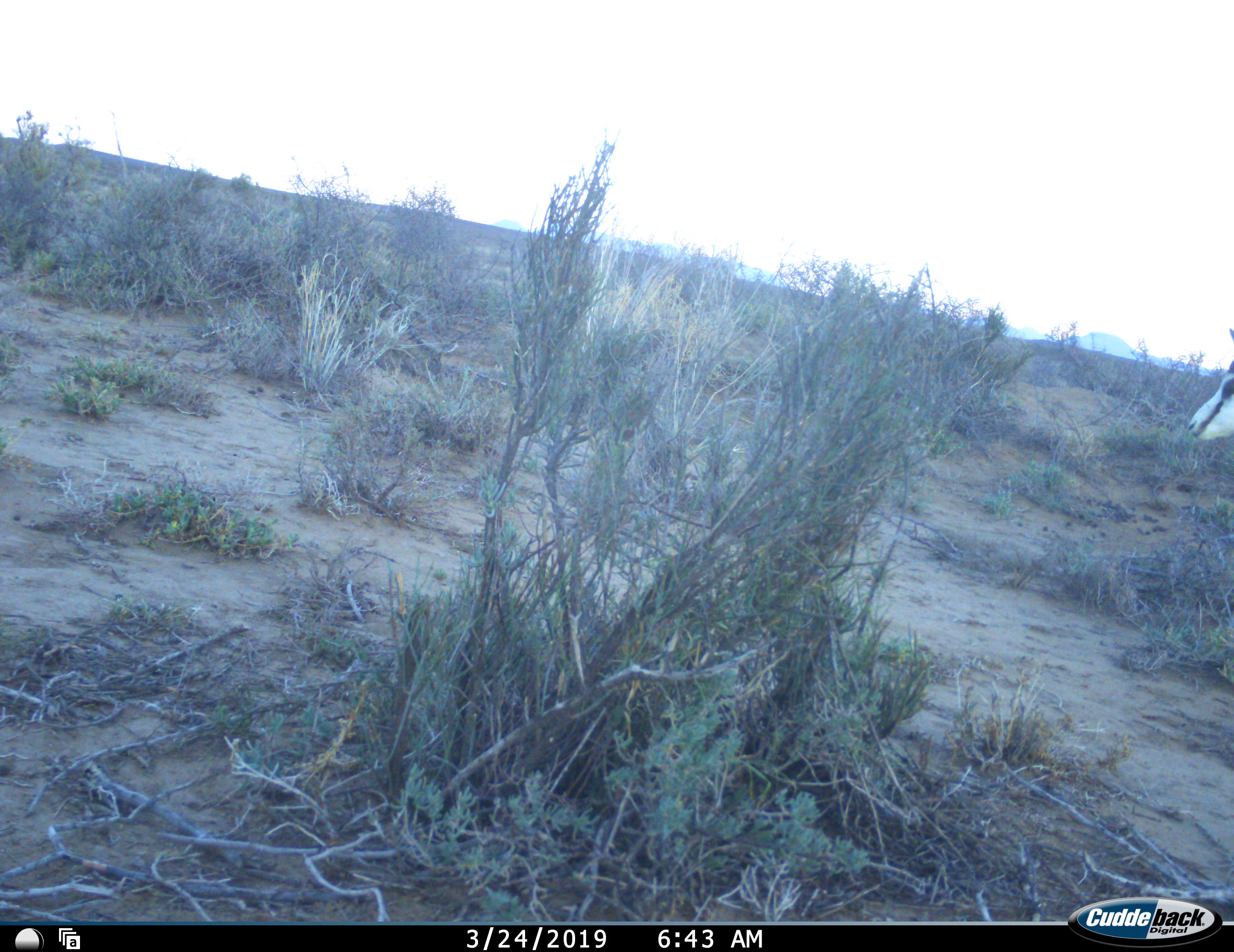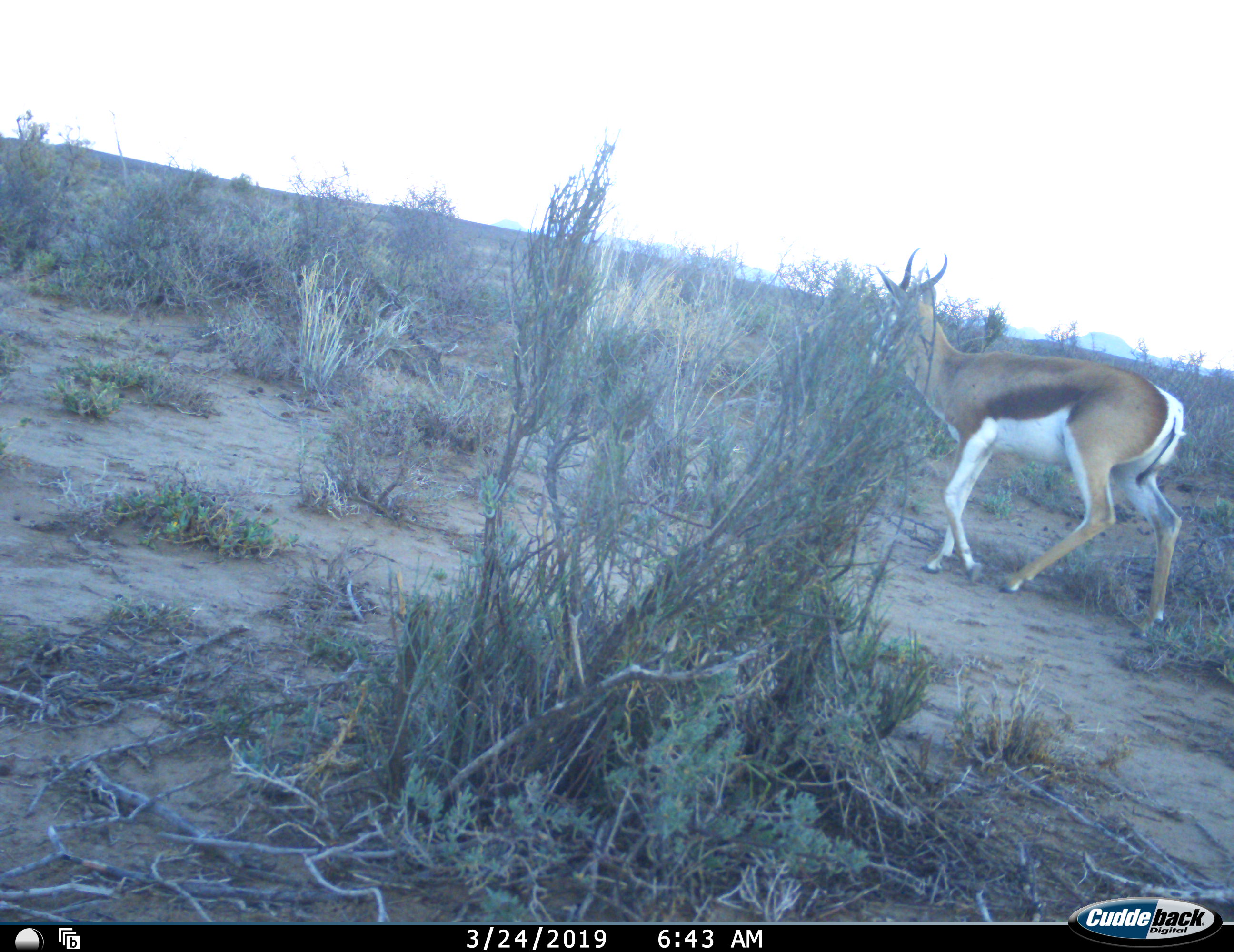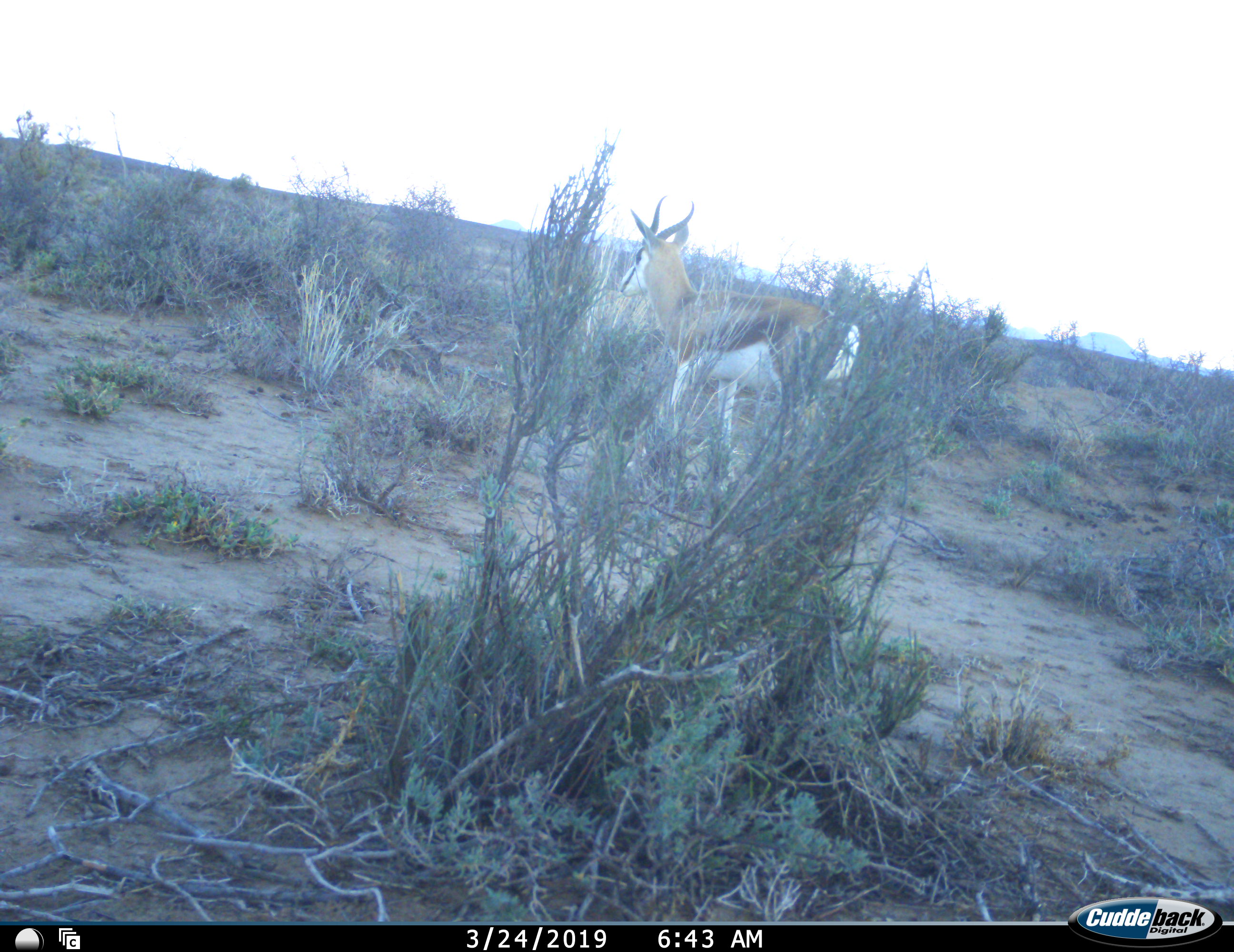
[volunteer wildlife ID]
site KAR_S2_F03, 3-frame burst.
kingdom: Animalia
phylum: Chordata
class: Mammalia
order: Artiodactyla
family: Bovidae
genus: Antidorcas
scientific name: Antidorcas marsupialis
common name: springbok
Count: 1.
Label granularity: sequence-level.